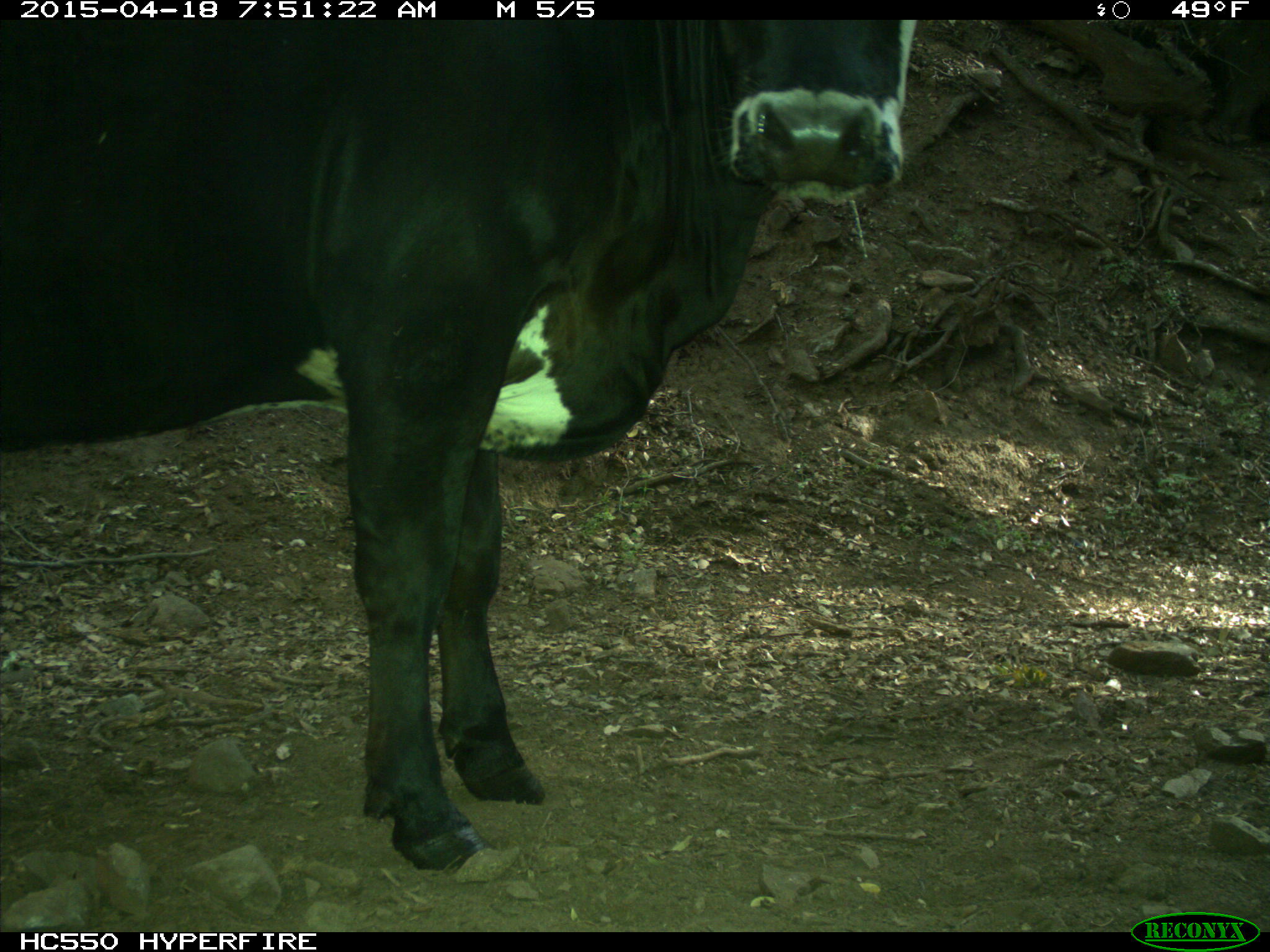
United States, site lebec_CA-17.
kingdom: Animalia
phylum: Chordata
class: Mammalia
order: Artiodactyla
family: Bovidae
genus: Bos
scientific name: Bos taurus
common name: domestic cow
Bos taurus (domestic cow).